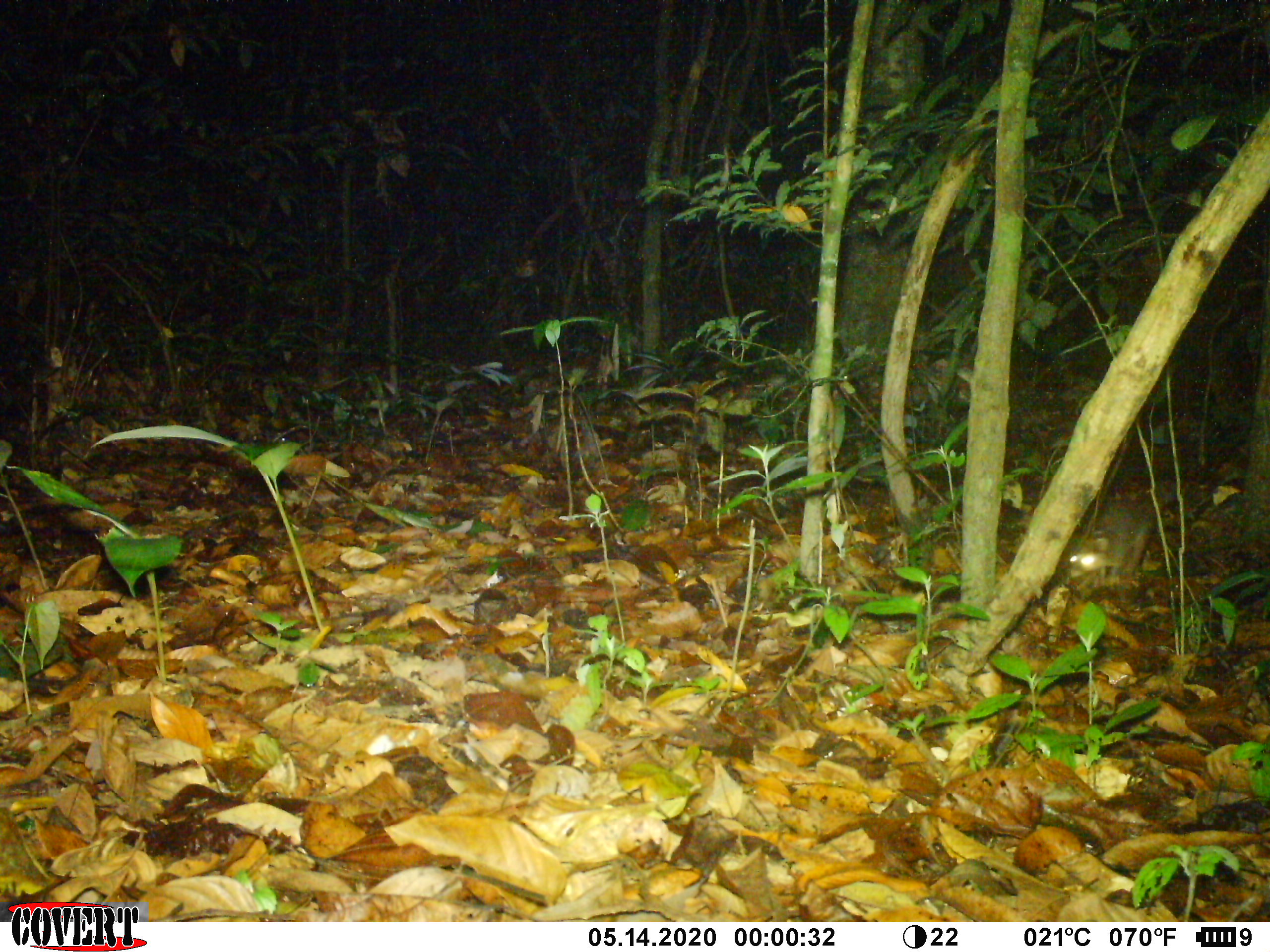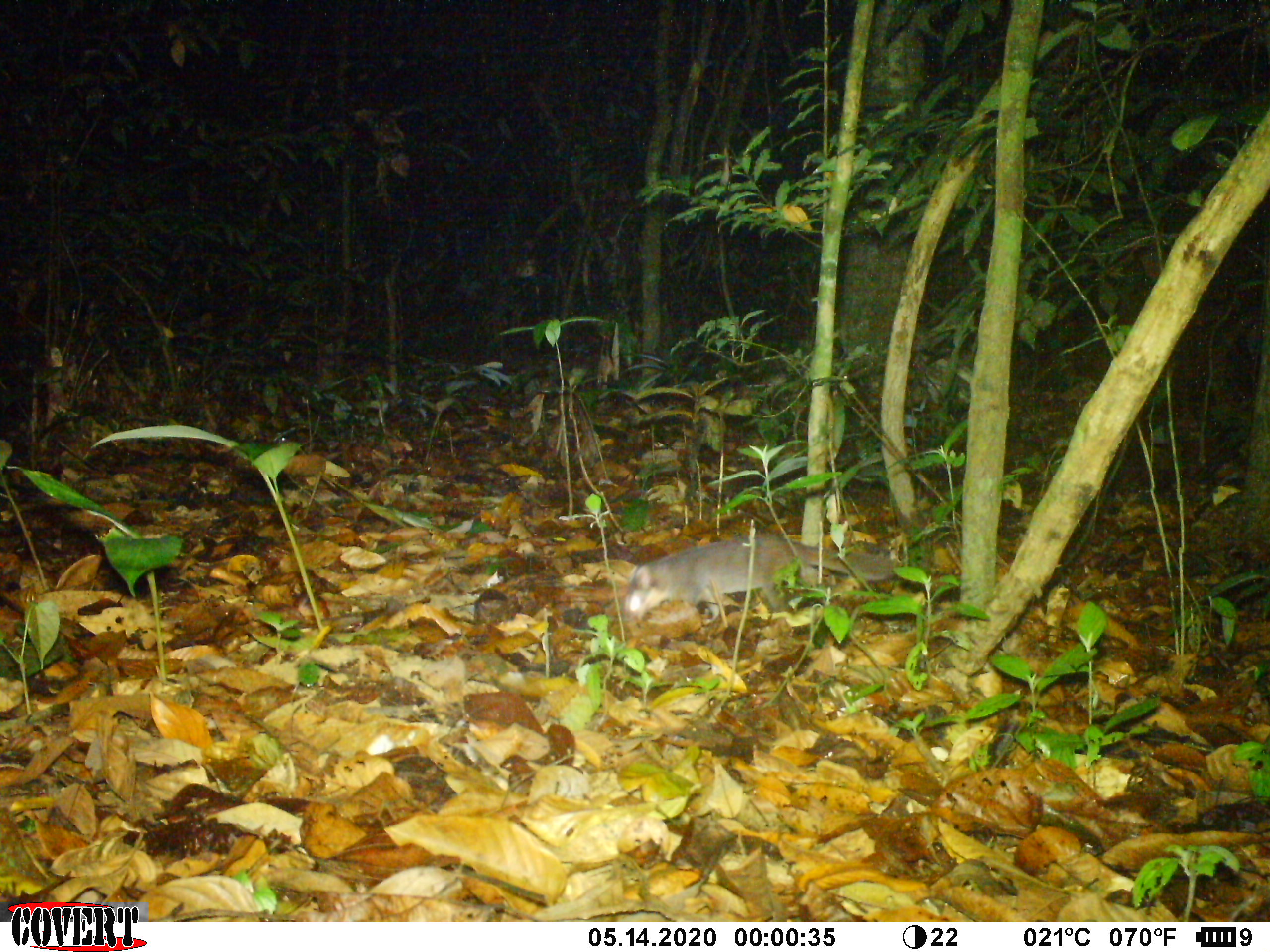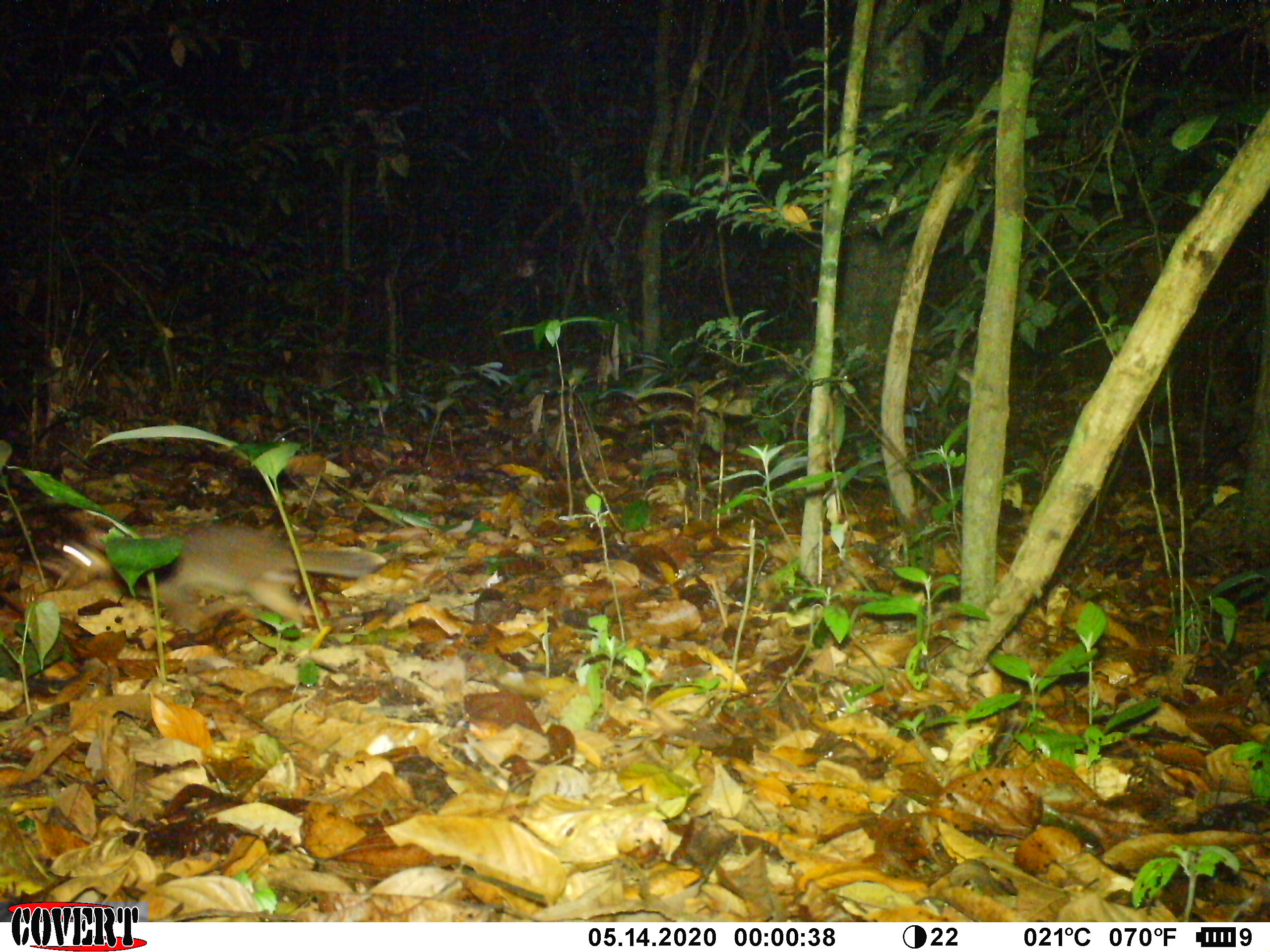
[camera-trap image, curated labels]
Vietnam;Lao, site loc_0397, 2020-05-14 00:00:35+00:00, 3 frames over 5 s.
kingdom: Animalia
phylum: Chordata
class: Mammalia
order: Carnivora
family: Mustelidae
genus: Melogale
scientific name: Melogale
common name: ferret badger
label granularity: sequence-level